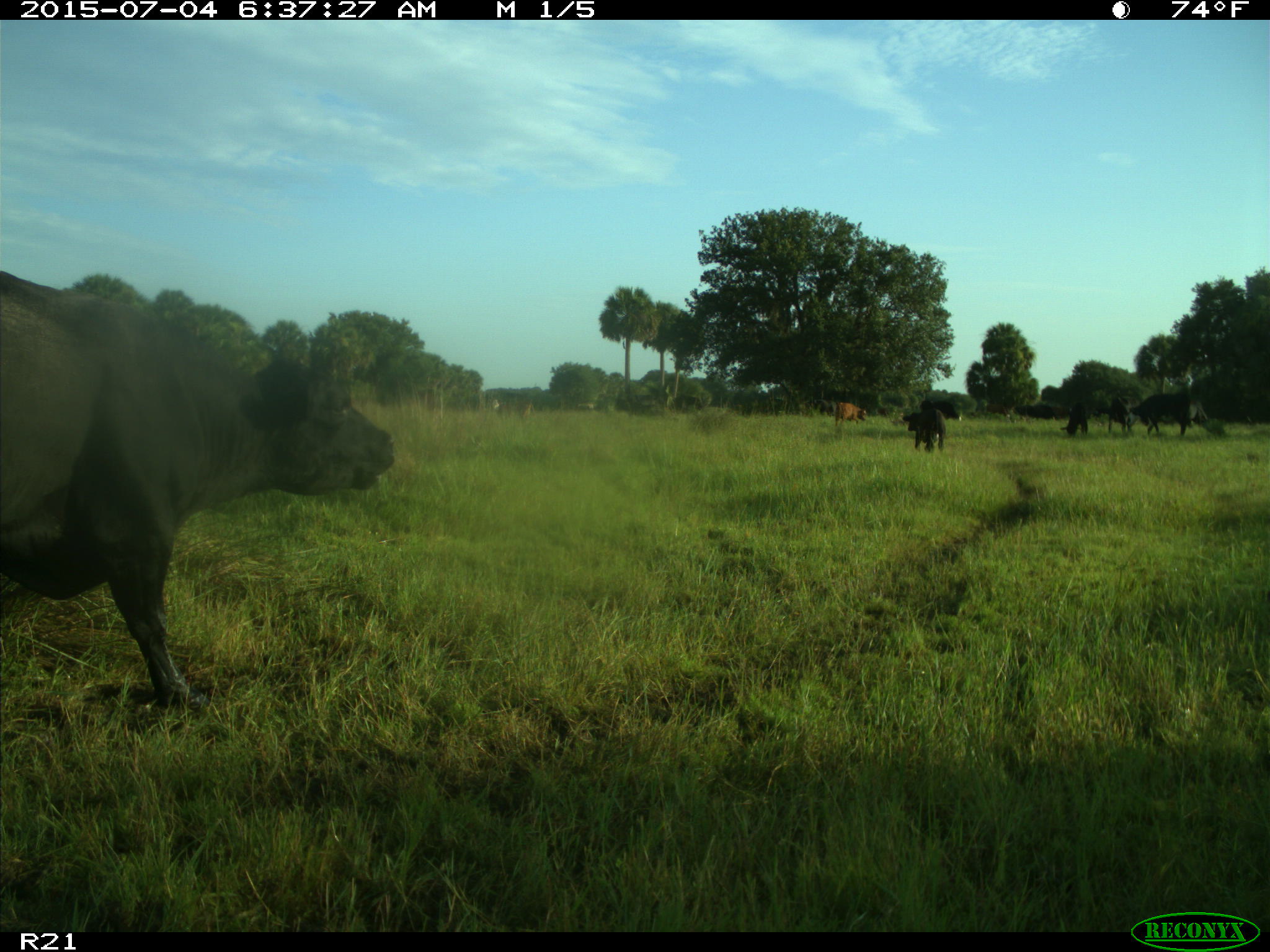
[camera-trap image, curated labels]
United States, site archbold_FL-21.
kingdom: Animalia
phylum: Chordata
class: Mammalia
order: Artiodactyla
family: Bovidae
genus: Bos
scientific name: Bos taurus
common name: domestic cow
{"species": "Bos taurus (domestic cow)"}